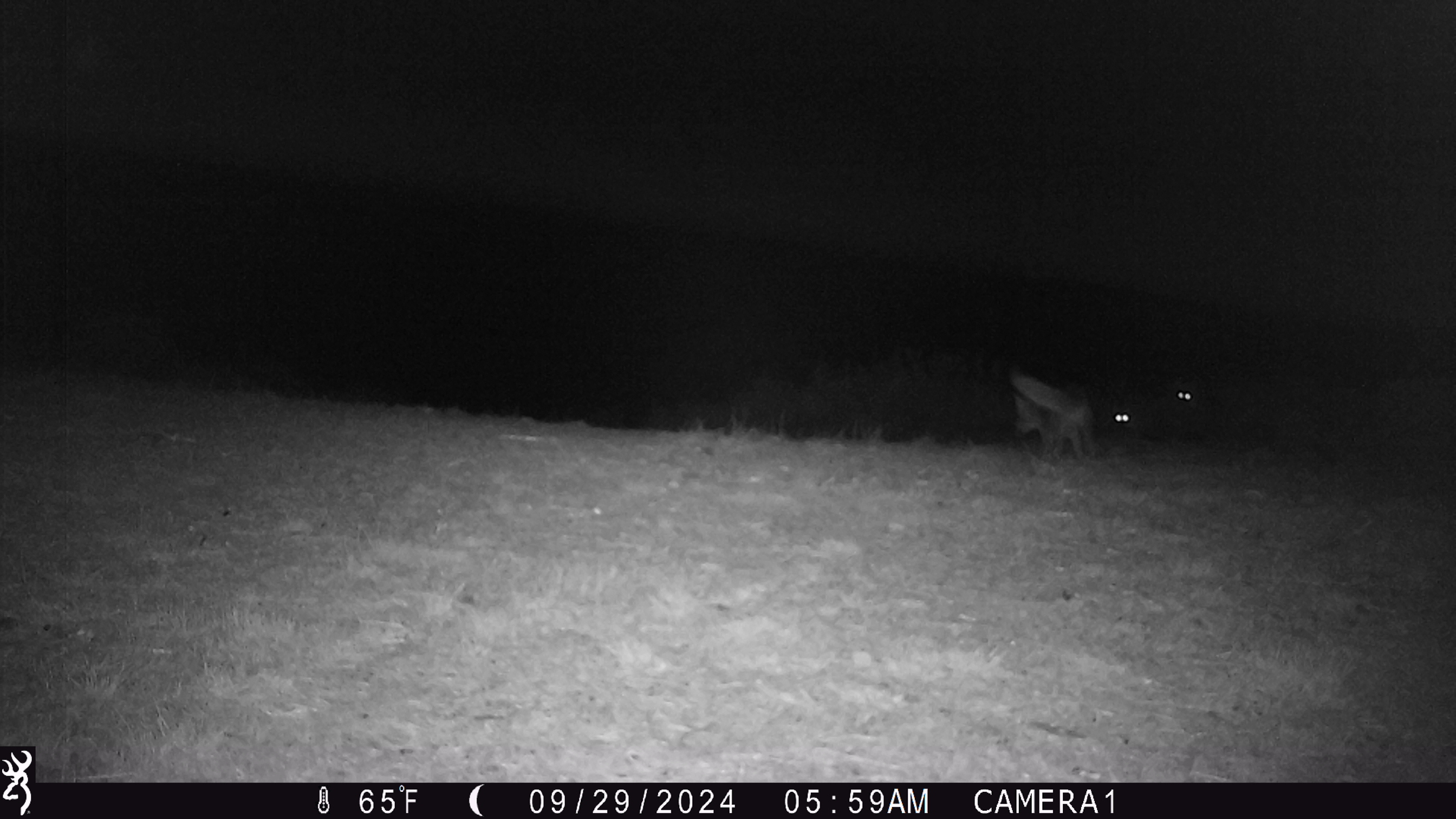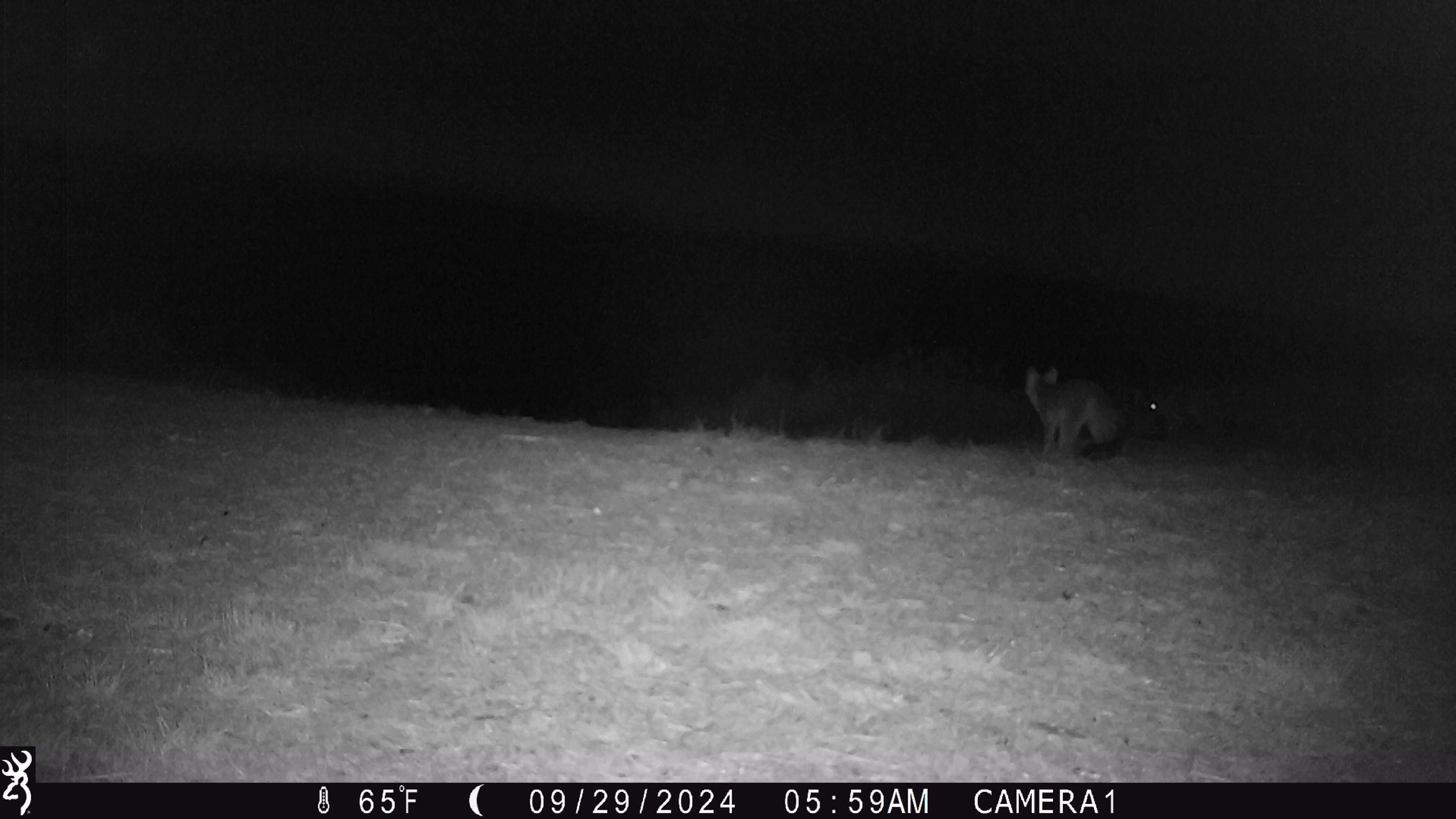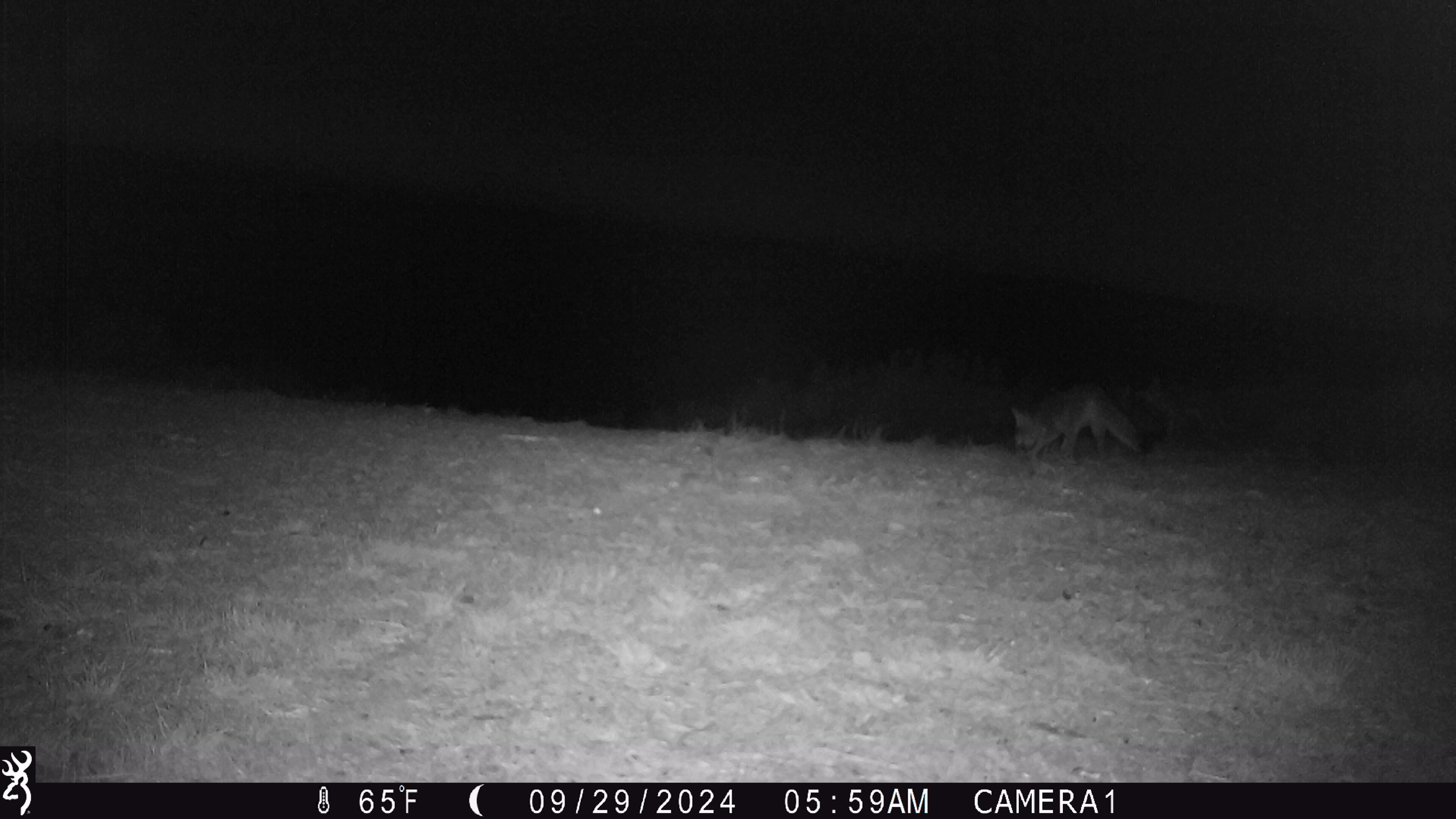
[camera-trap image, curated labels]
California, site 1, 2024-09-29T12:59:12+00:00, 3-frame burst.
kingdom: Animalia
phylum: Chordata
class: Mammalia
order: Carnivora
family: Canidae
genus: Urocyon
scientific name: Urocyon cinereoargenteus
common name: gray fox